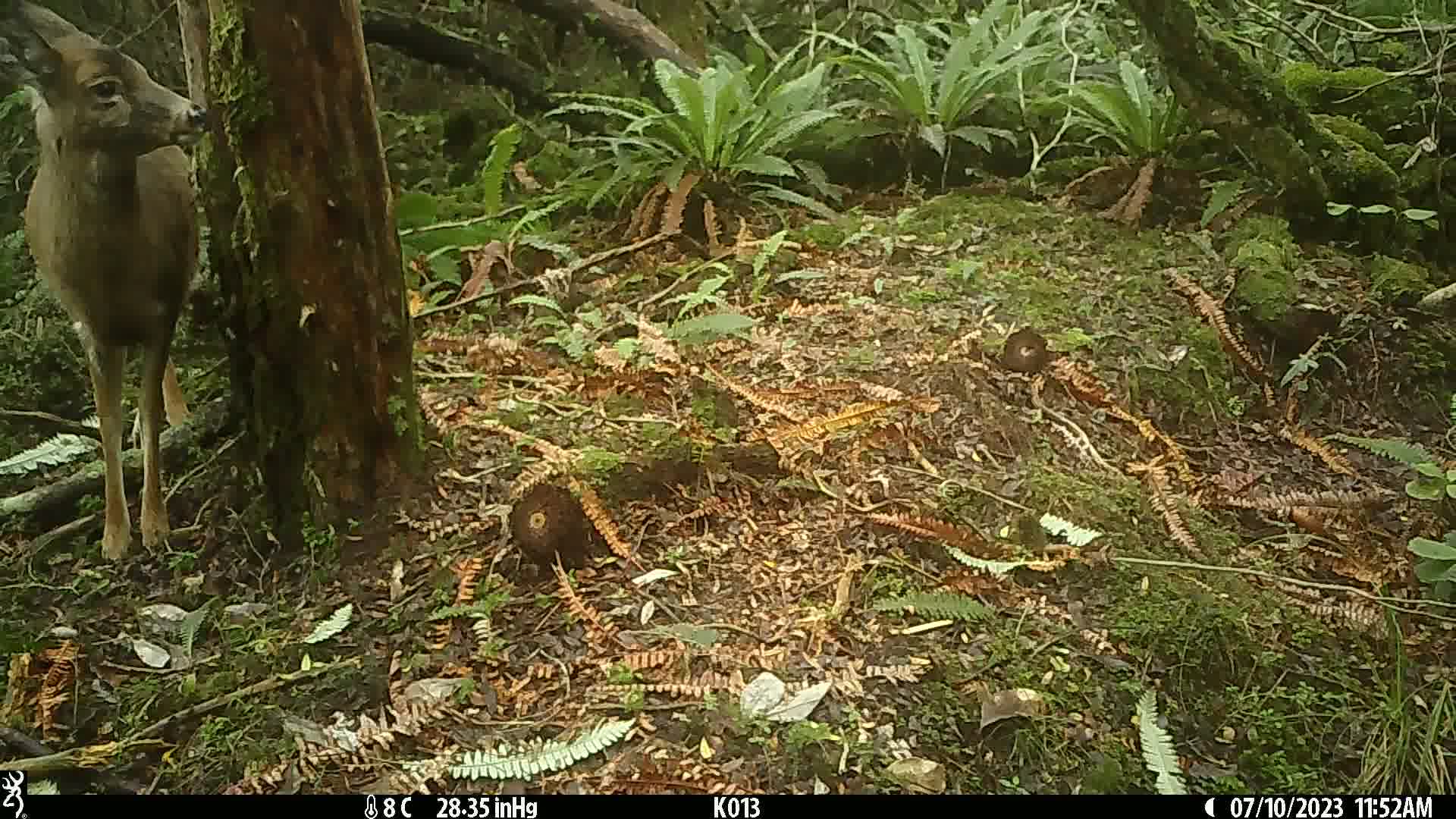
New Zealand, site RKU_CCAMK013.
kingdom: Animalia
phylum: Chordata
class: Mammalia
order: Artiodactyla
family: Cervidae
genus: Odocoileus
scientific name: Odocoileus virginianus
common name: white-tailed deer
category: white tailed deer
White tailed deer (white-tailed deer) (Odocoileus virginianus).